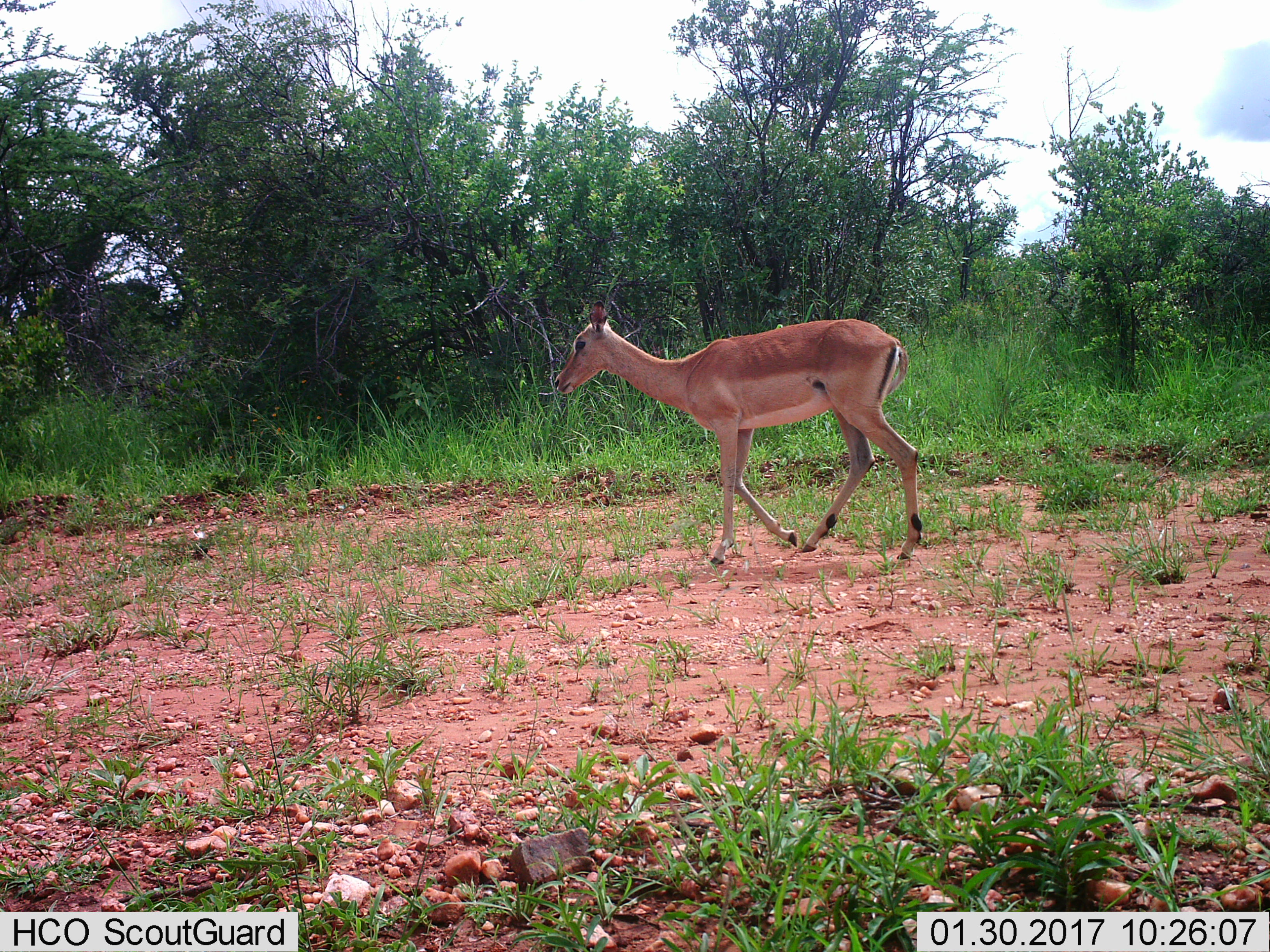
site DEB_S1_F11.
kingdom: Animalia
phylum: Chordata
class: Mammalia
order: Artiodactyla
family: Bovidae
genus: Aepyceros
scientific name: Aepyceros melampus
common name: impala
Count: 1.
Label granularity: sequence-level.